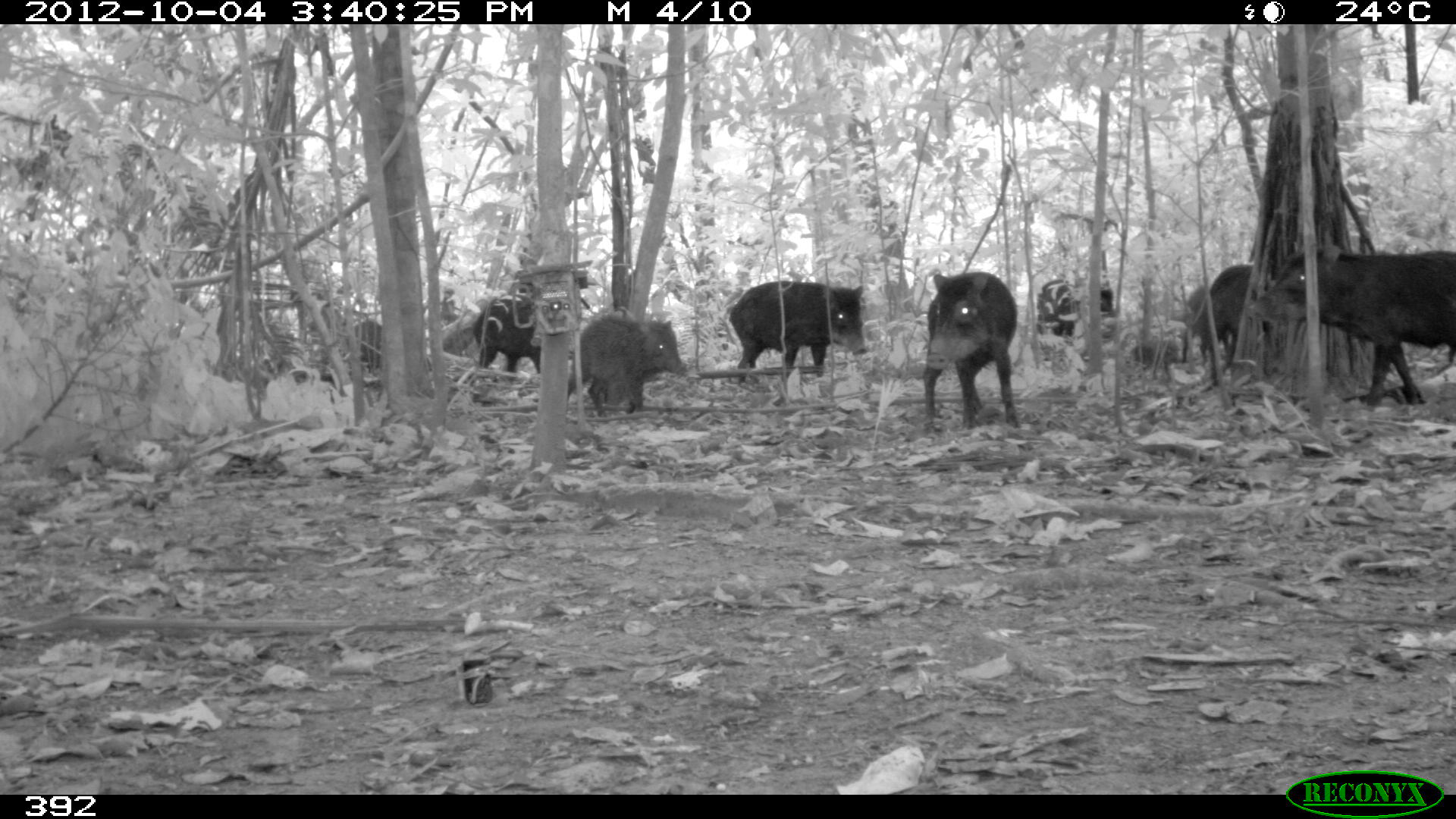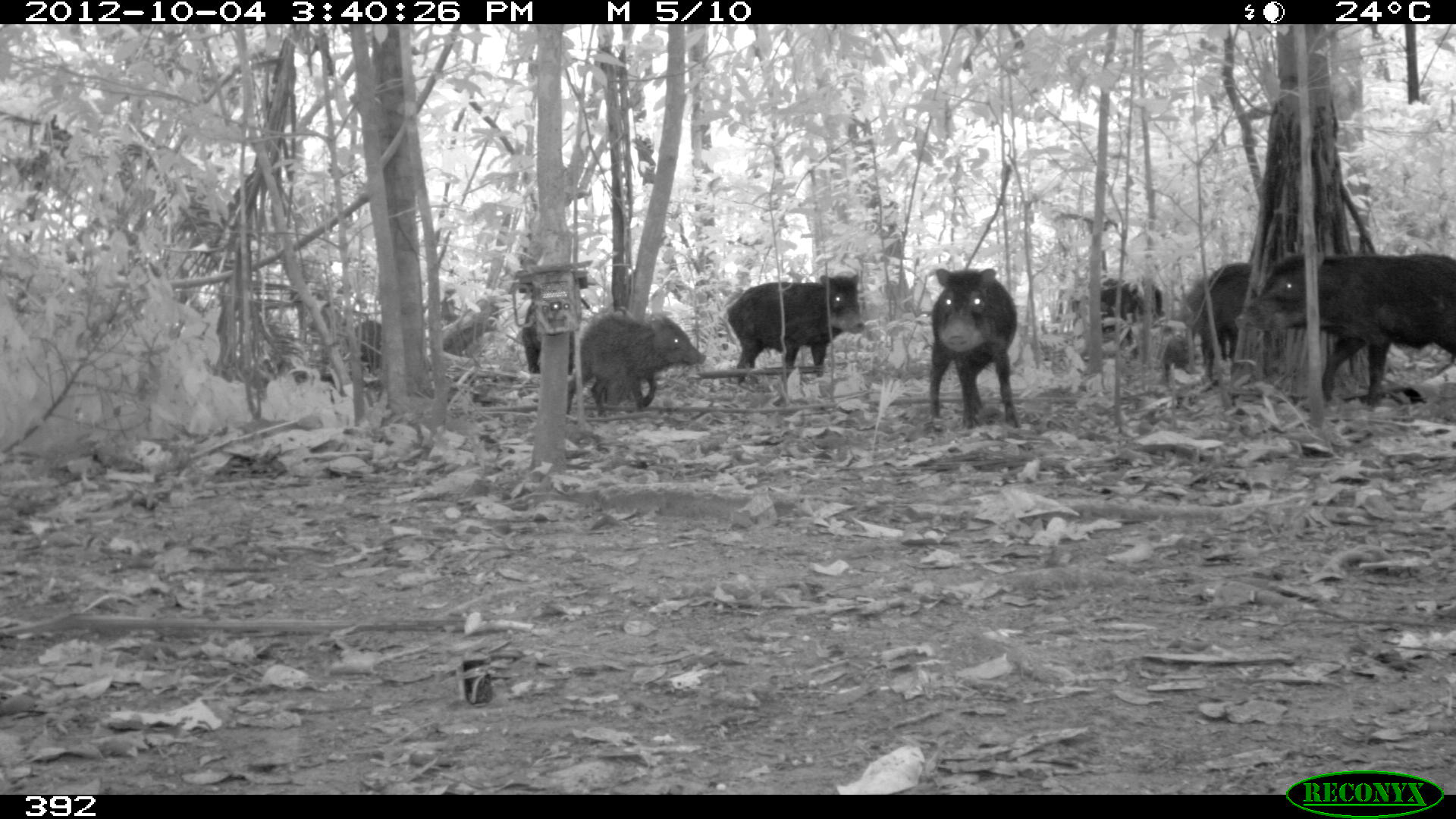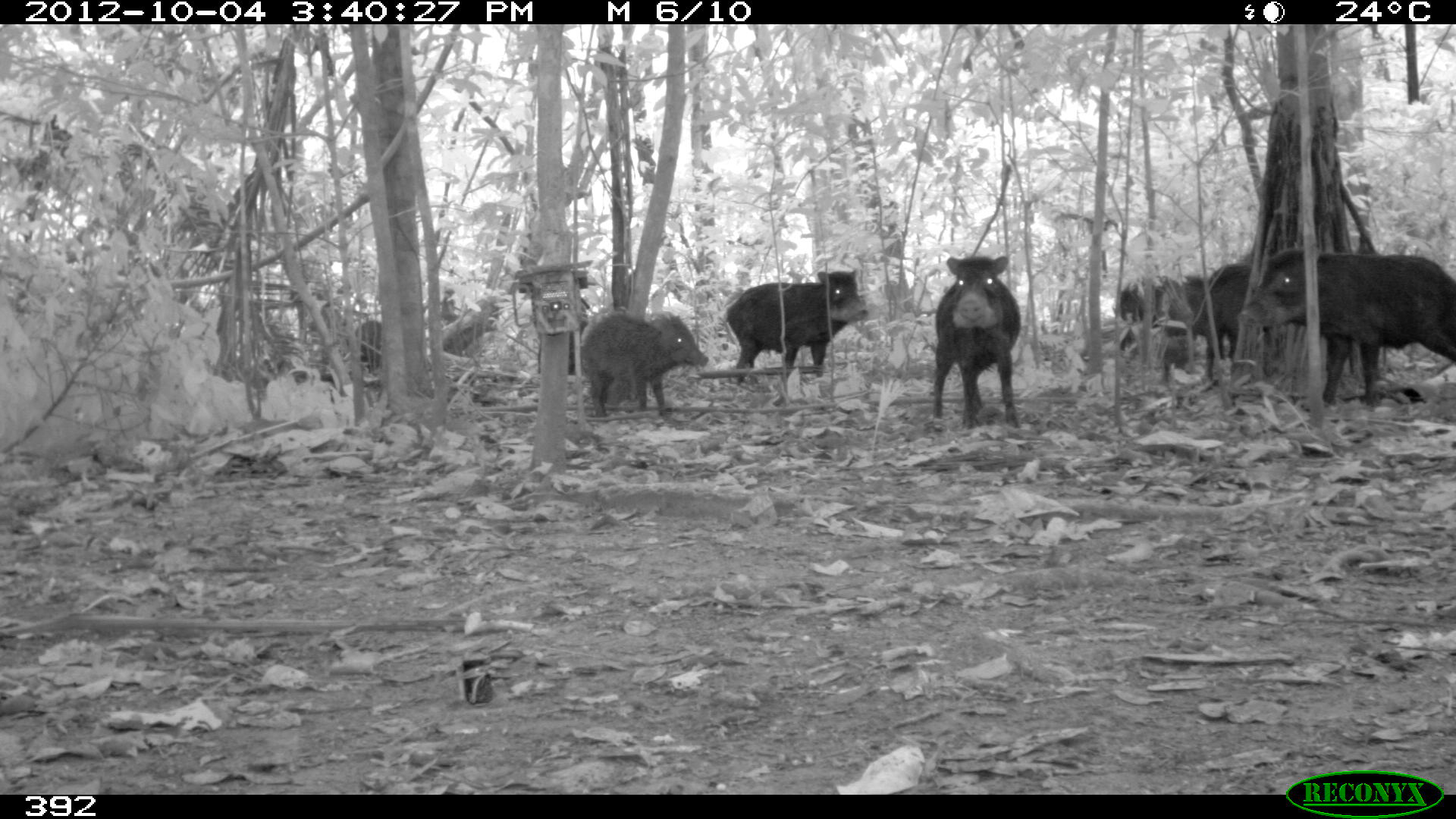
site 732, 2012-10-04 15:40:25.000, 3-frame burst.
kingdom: Animalia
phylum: Chordata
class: Mammalia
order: Artiodactyla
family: Tayassuidae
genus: Tayassu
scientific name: Tayassu pecari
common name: white-lipped peccary